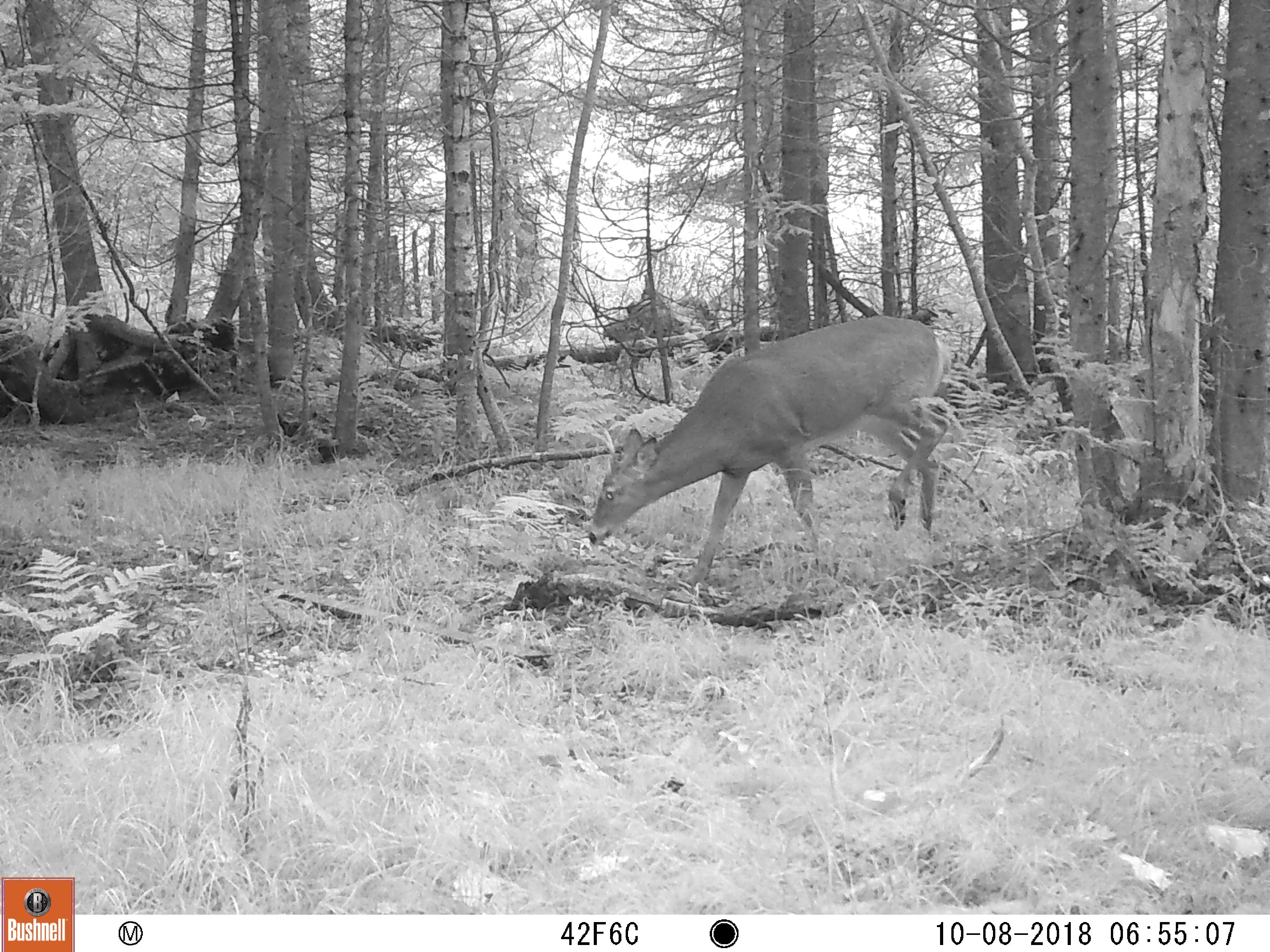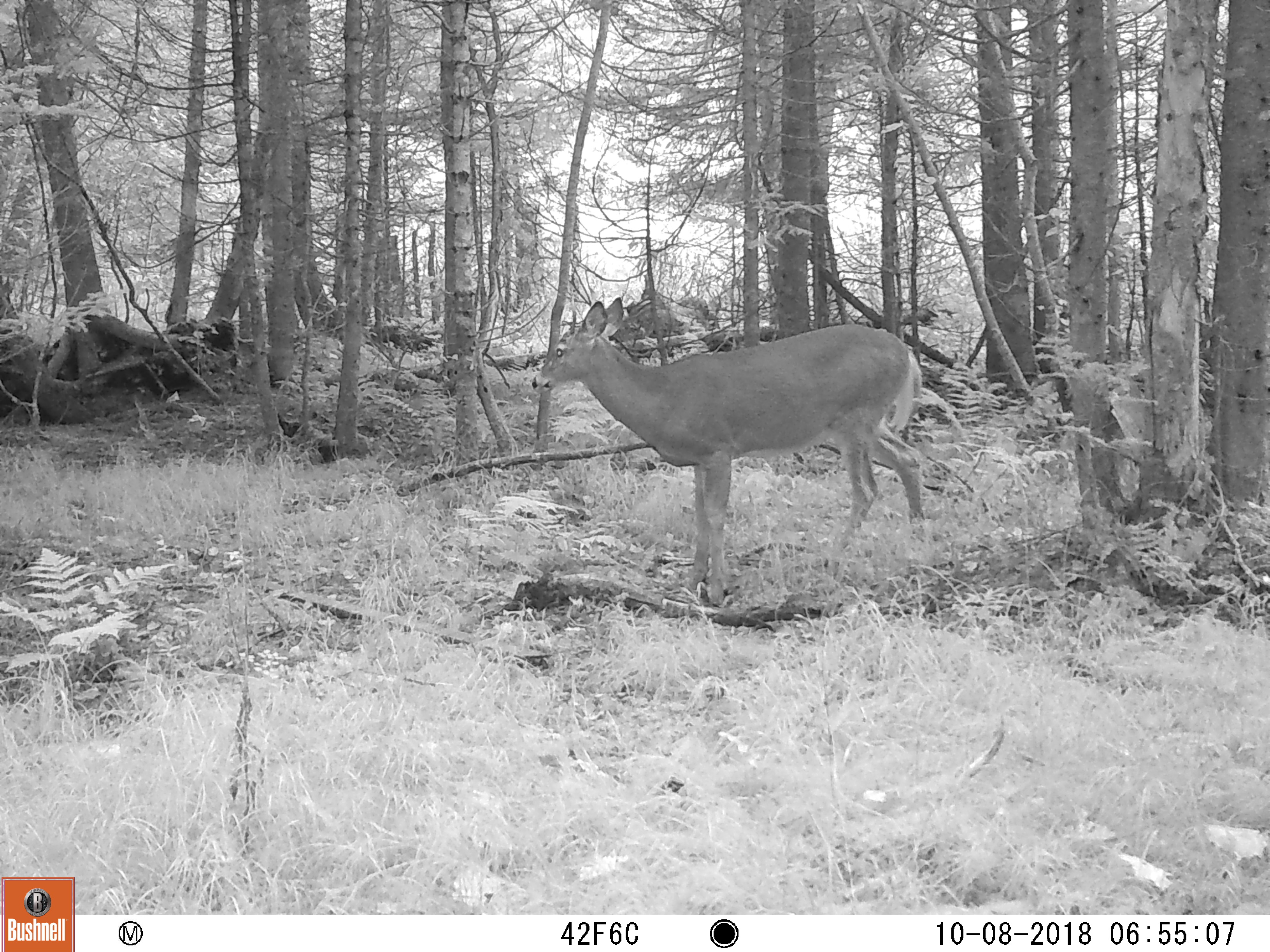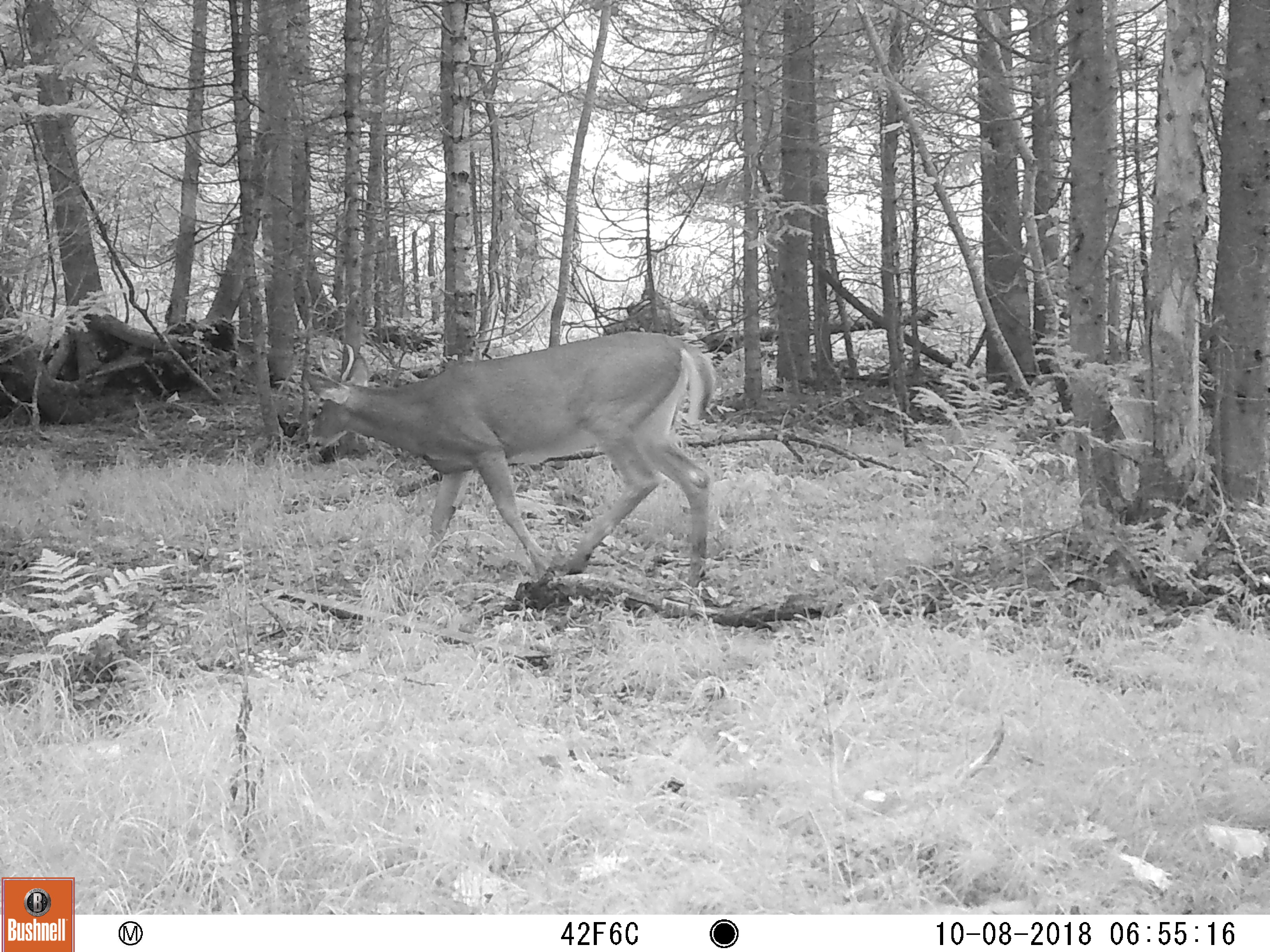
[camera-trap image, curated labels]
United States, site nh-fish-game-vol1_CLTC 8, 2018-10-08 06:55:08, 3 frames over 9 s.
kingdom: Animalia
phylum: Chordata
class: Mammalia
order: Artiodactyla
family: Cervidae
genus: Odocoileus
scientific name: Odocoileus virginianus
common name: white-tailed deer